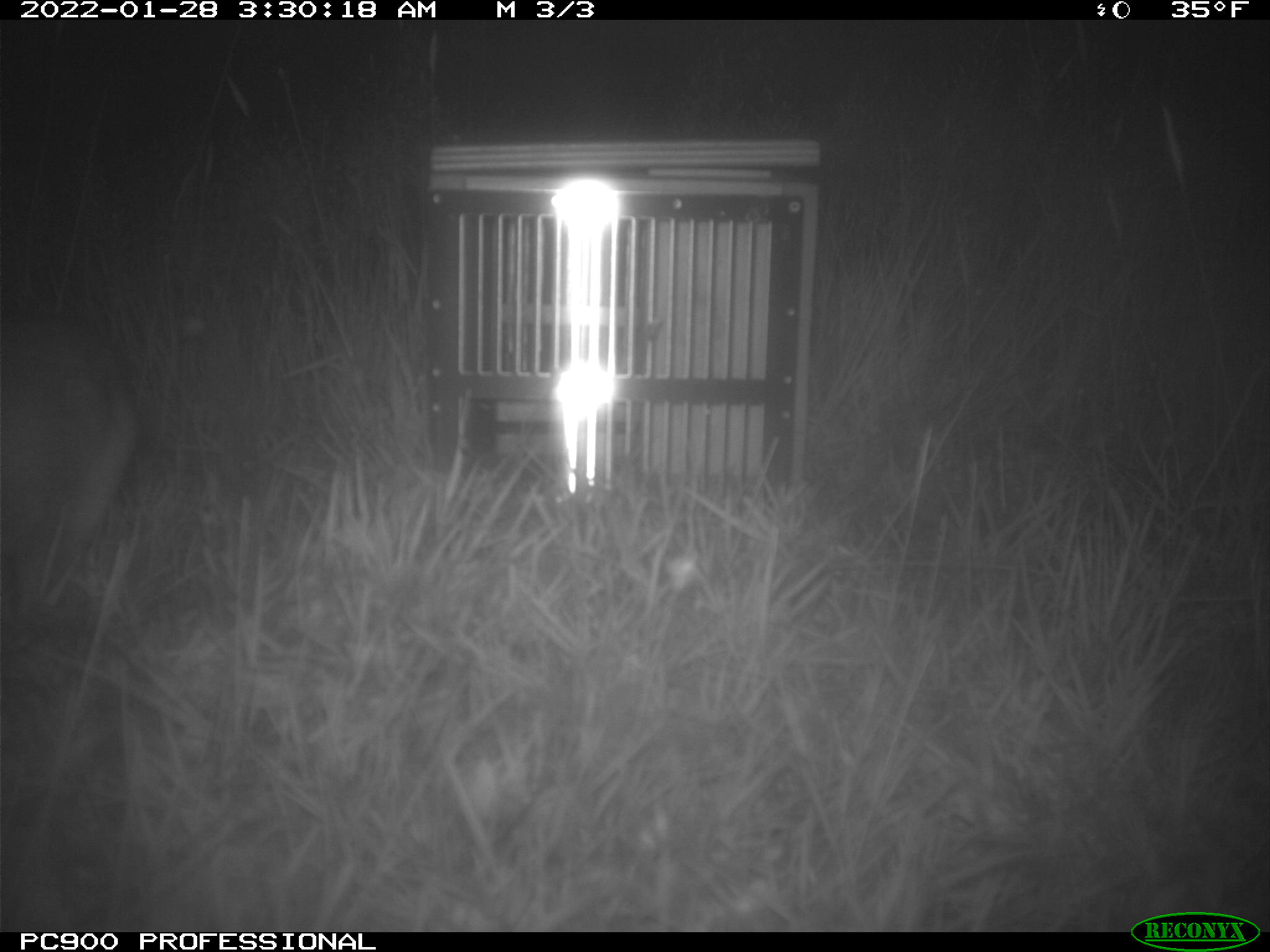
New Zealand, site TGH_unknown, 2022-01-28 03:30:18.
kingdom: Animalia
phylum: Chordata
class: Mammalia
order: Lagomorpha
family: Leporidae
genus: Oryctolagus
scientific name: Oryctolagus cuniculus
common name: european rabbit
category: rabbit